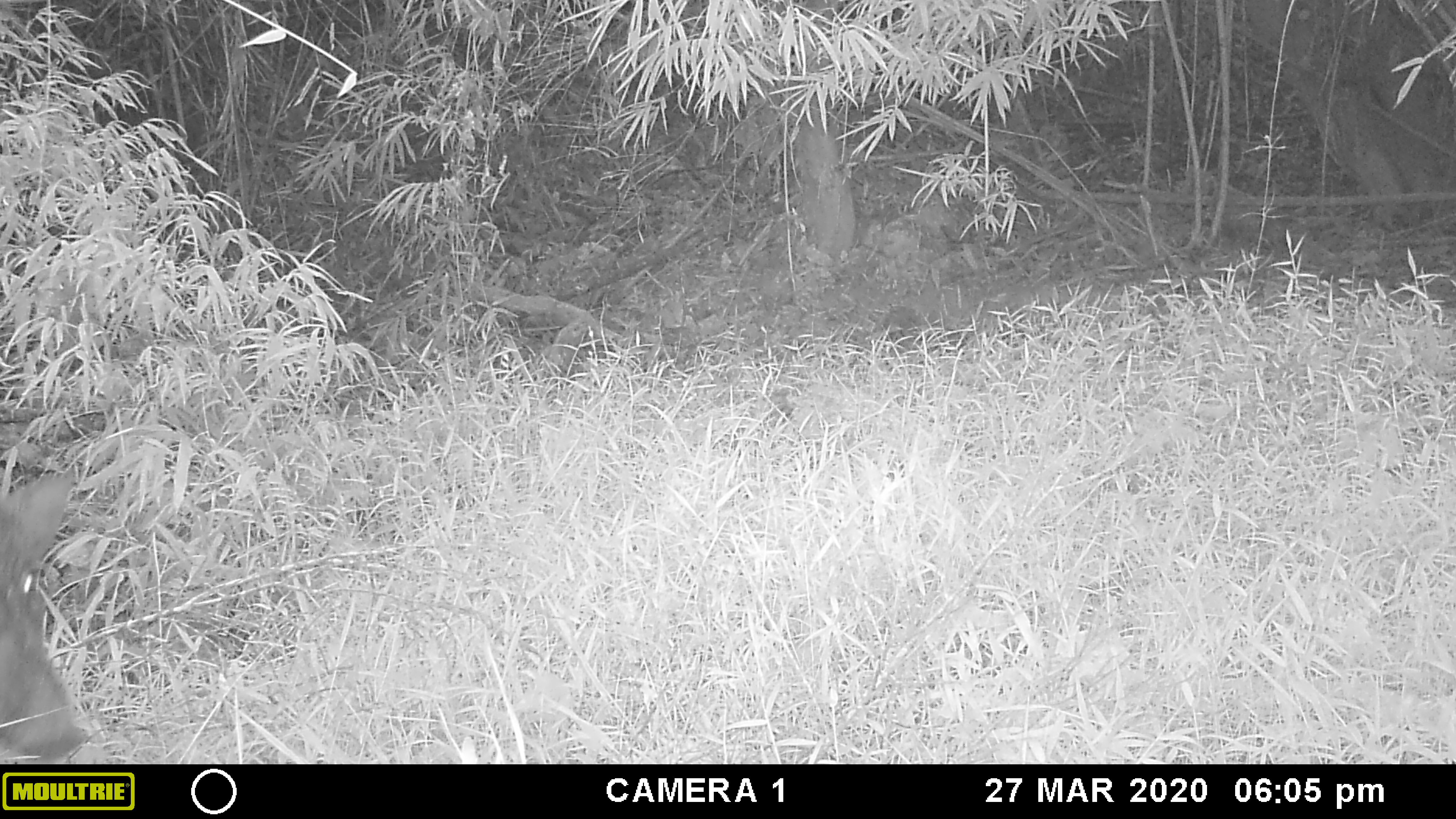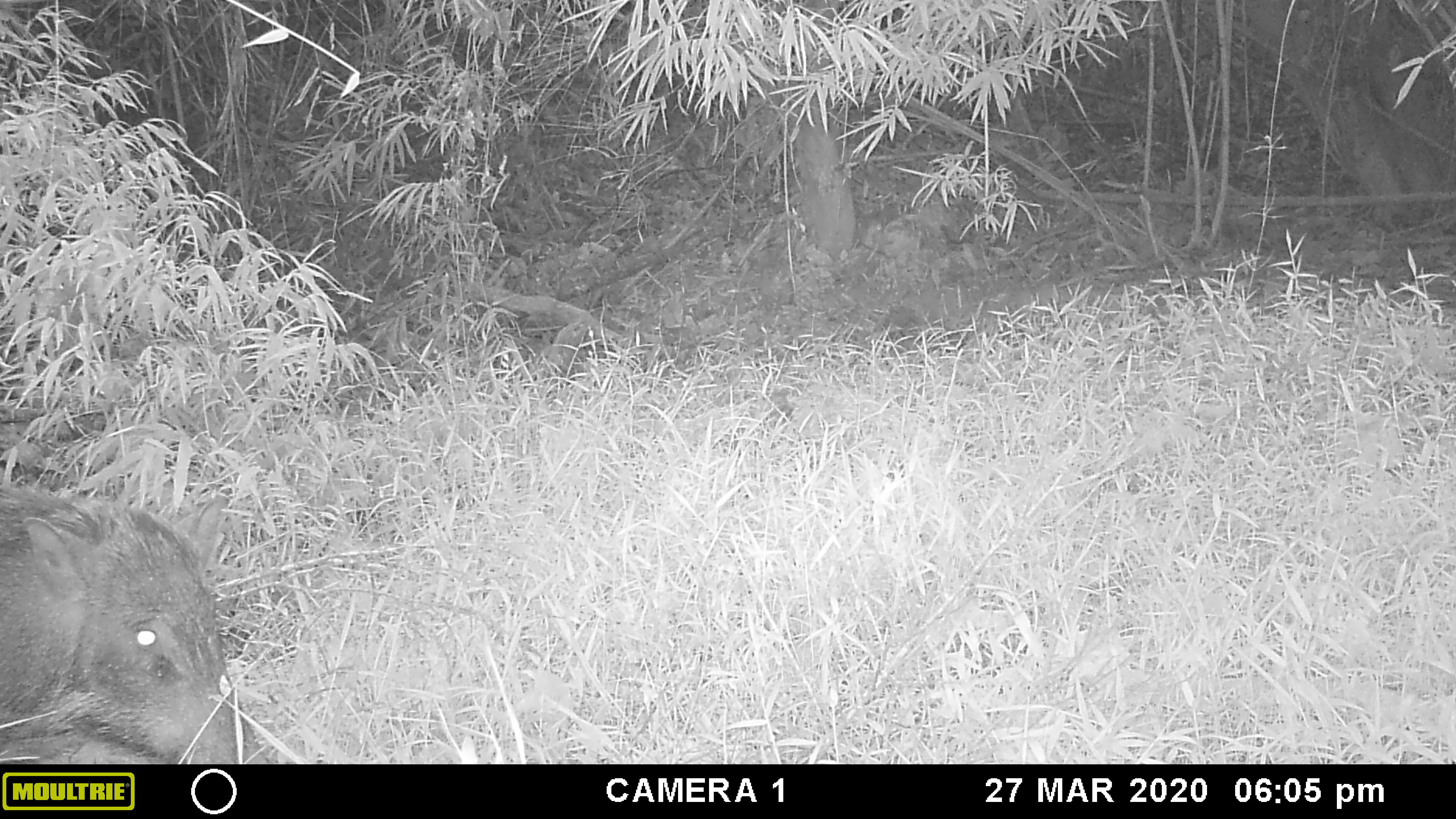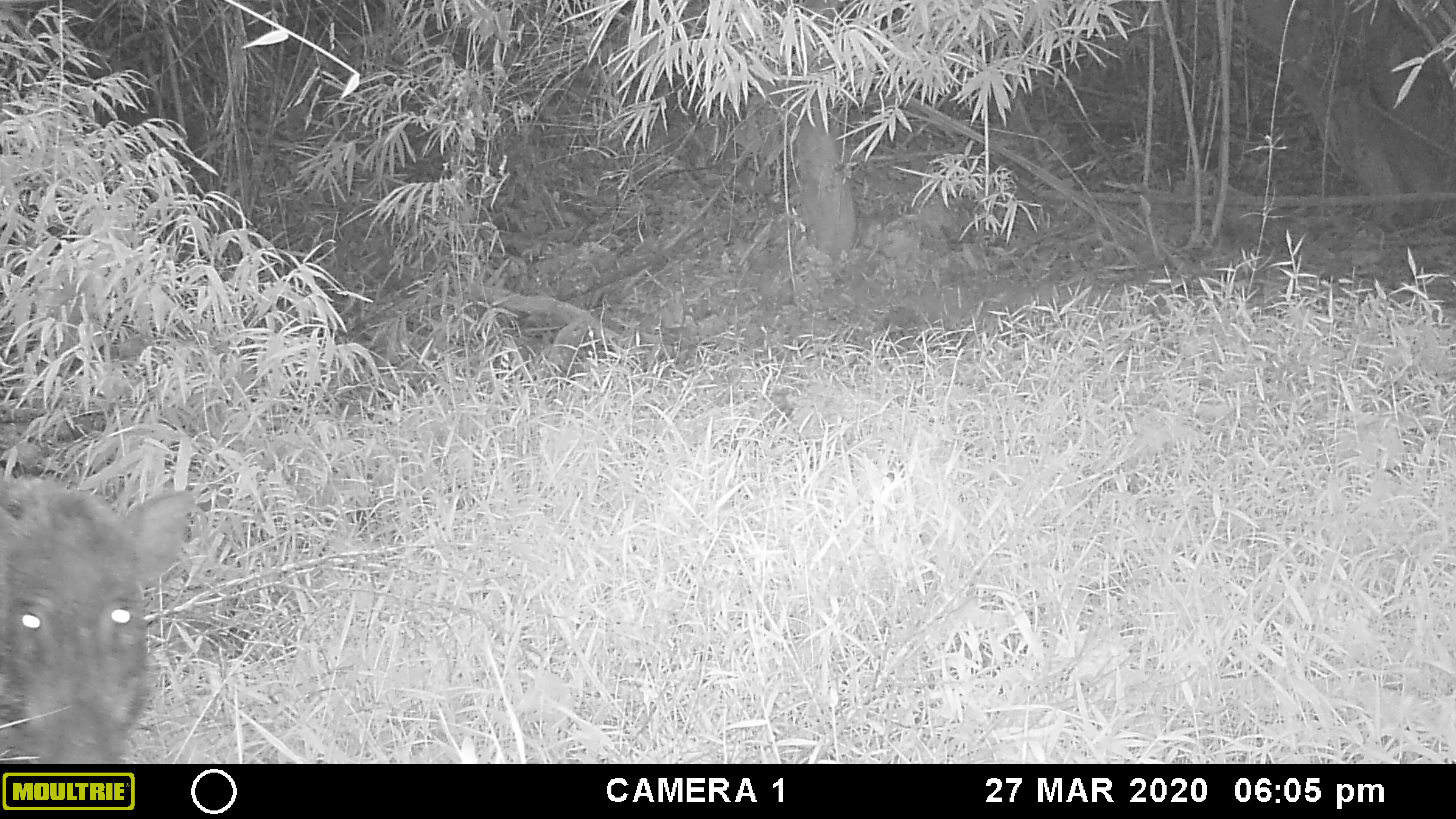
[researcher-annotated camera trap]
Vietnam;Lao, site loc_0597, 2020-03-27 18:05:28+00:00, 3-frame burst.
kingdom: Animalia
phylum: Chordata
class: Mammalia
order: Artiodactyla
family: Suidae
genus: Sus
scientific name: Sus scrofa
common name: eurasian wild pig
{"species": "eurasian wild pig (Sus scrofa)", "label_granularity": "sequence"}